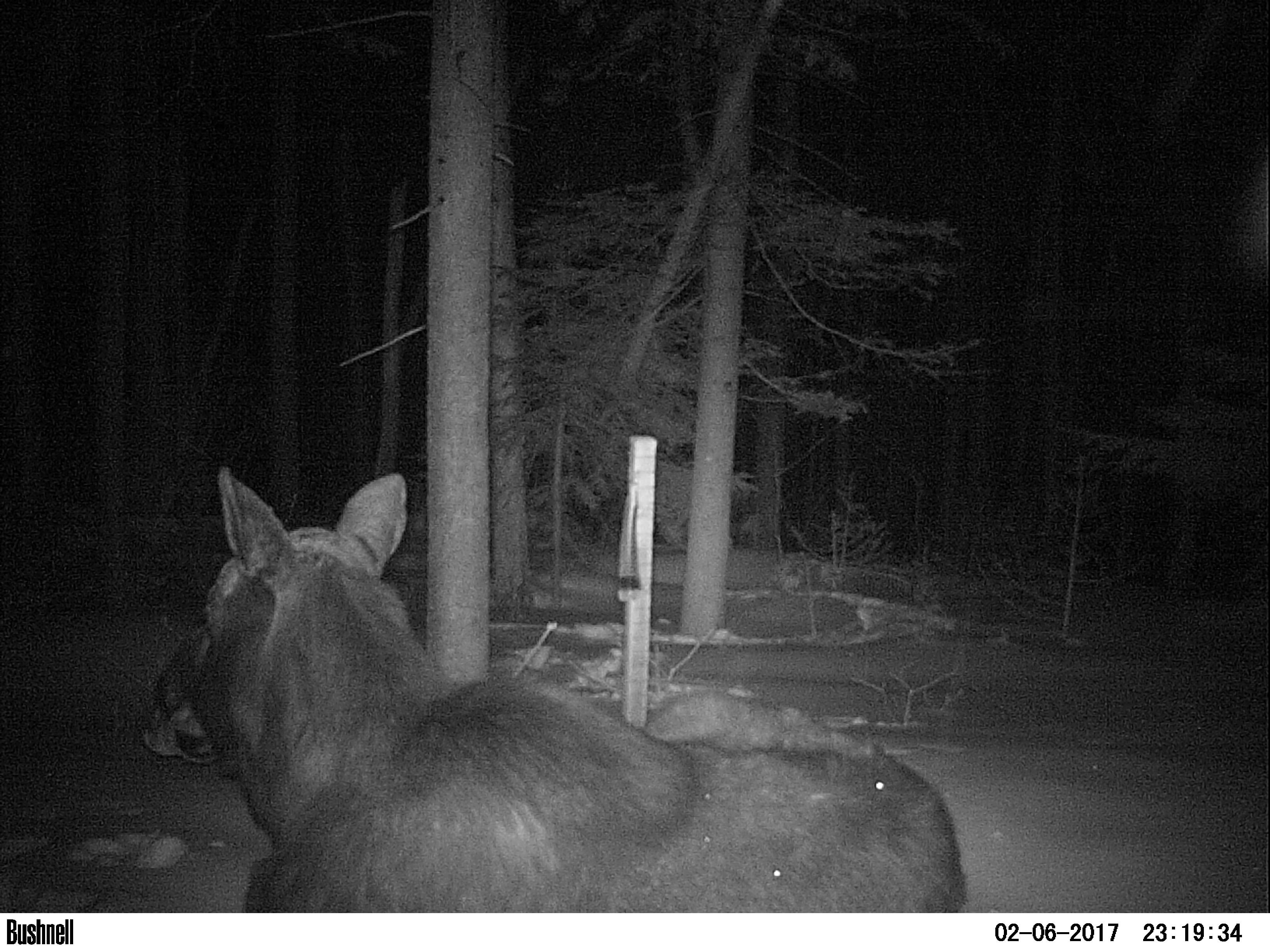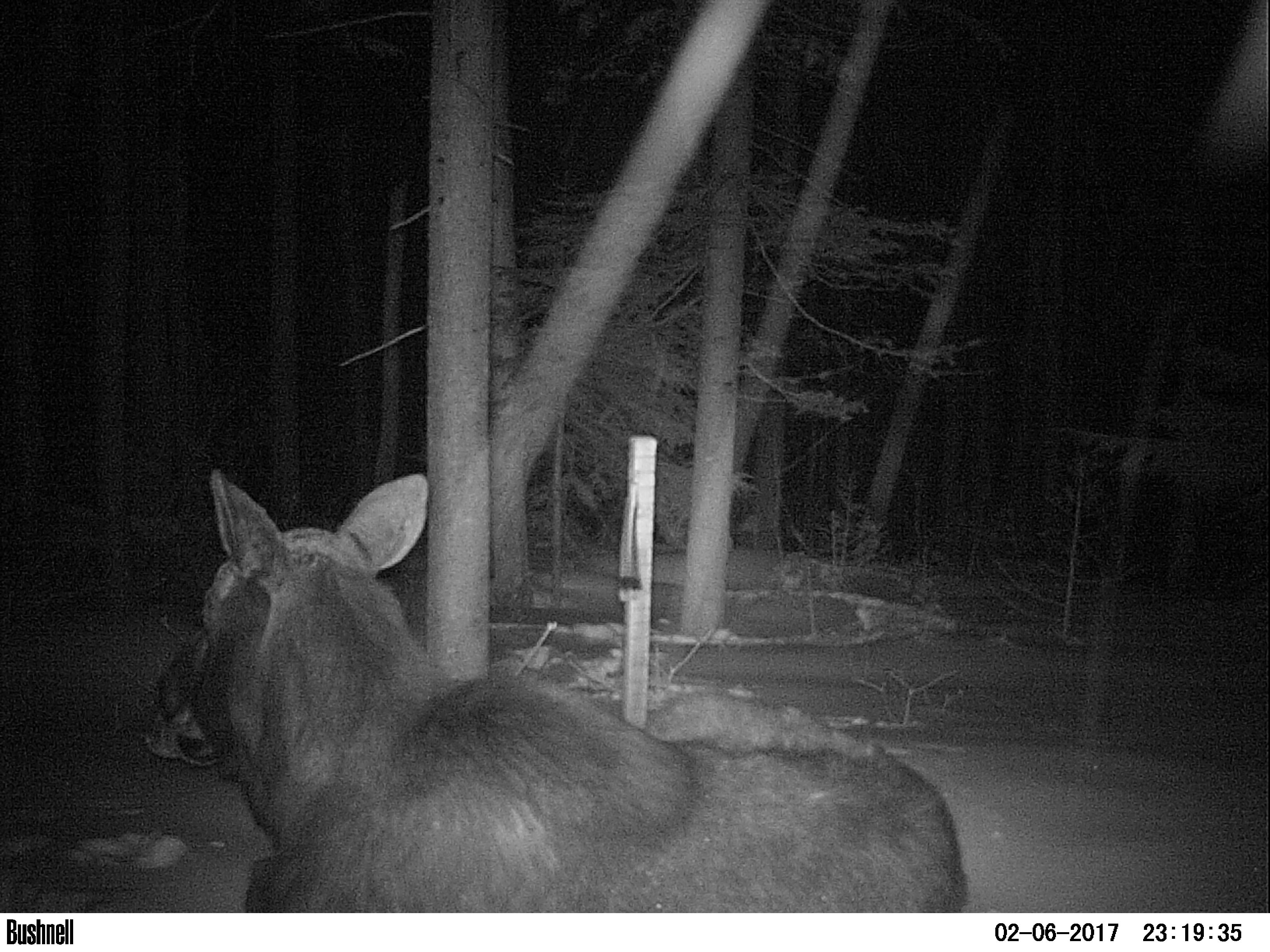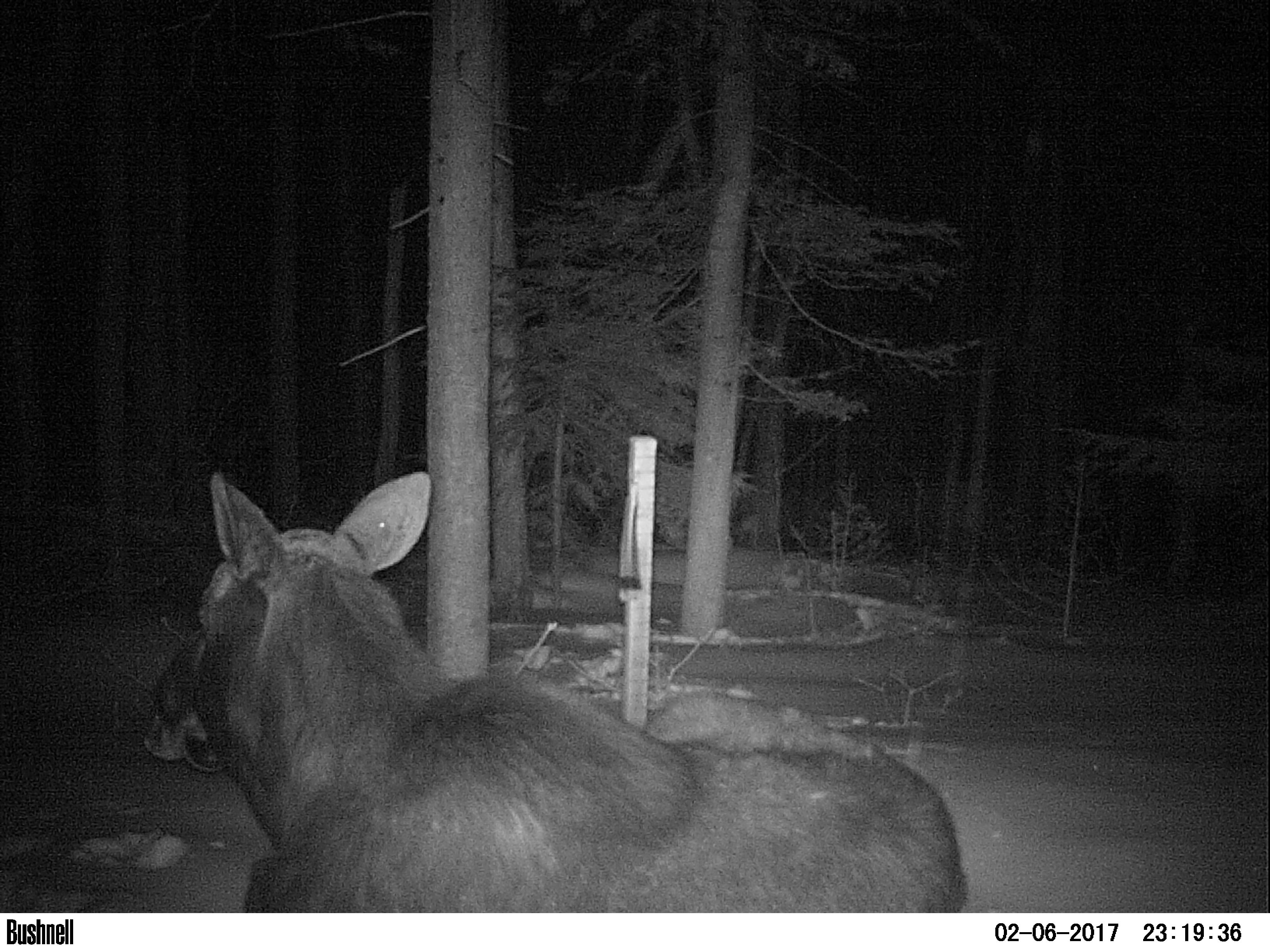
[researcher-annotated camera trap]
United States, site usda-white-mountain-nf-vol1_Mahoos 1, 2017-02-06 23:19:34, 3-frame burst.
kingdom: Animalia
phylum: Chordata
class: Mammalia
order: Artiodactyla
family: Cervidae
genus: Alces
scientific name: Alces alces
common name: moose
Moose (Alces alces).